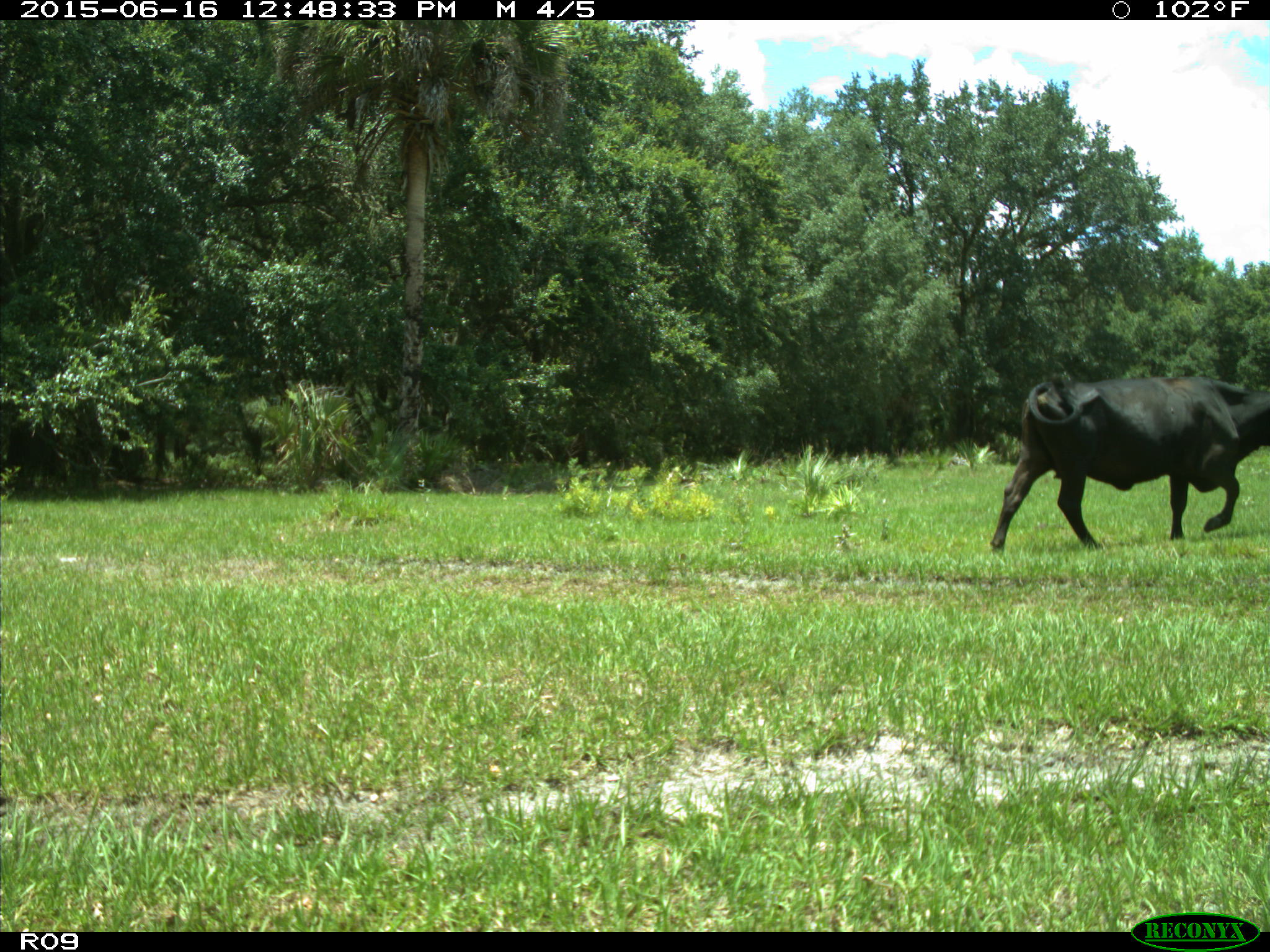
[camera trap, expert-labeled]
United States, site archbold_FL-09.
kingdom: Animalia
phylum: Chordata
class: Mammalia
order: Artiodactyla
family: Bovidae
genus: Bos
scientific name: Bos taurus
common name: domestic cow